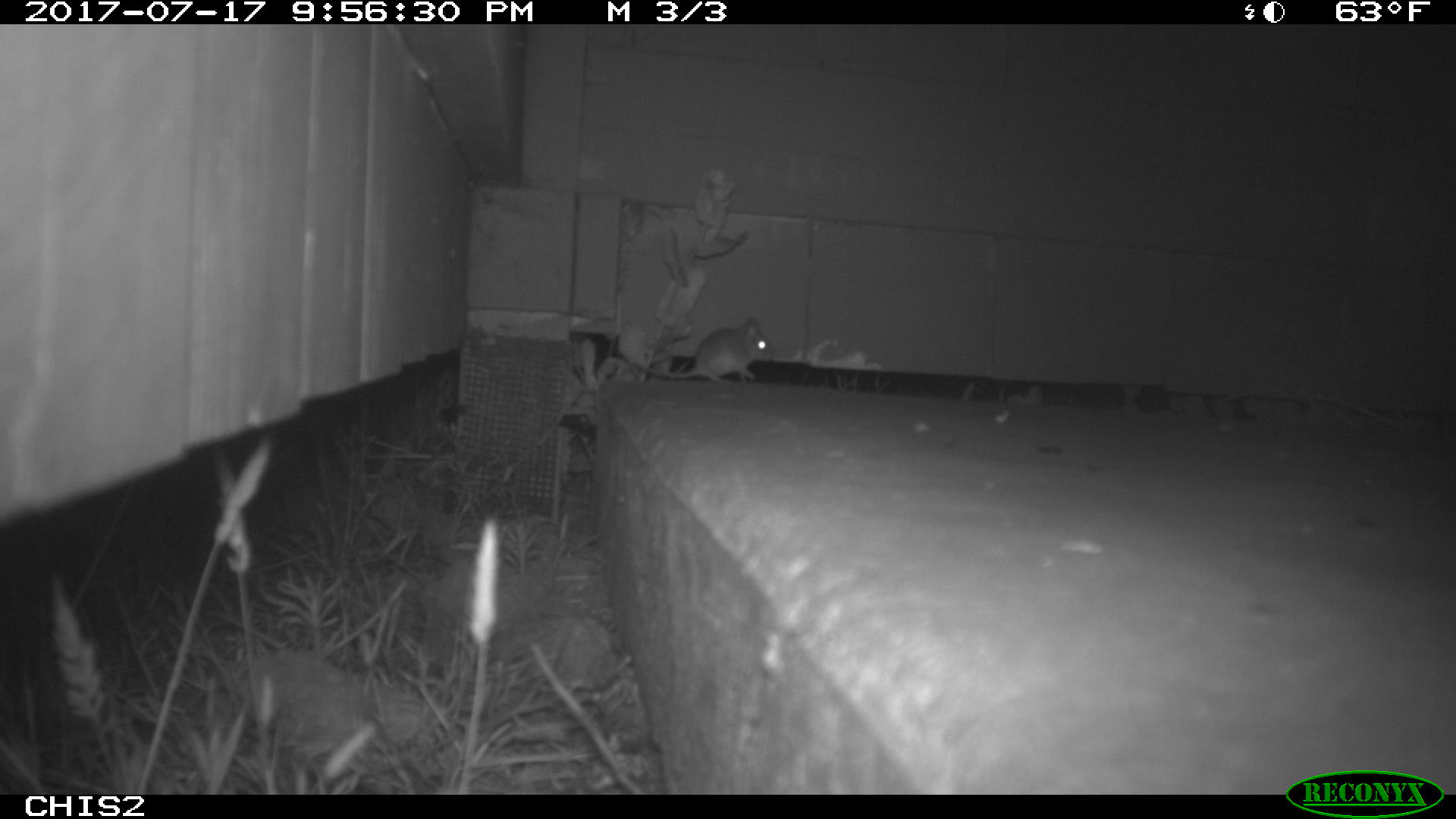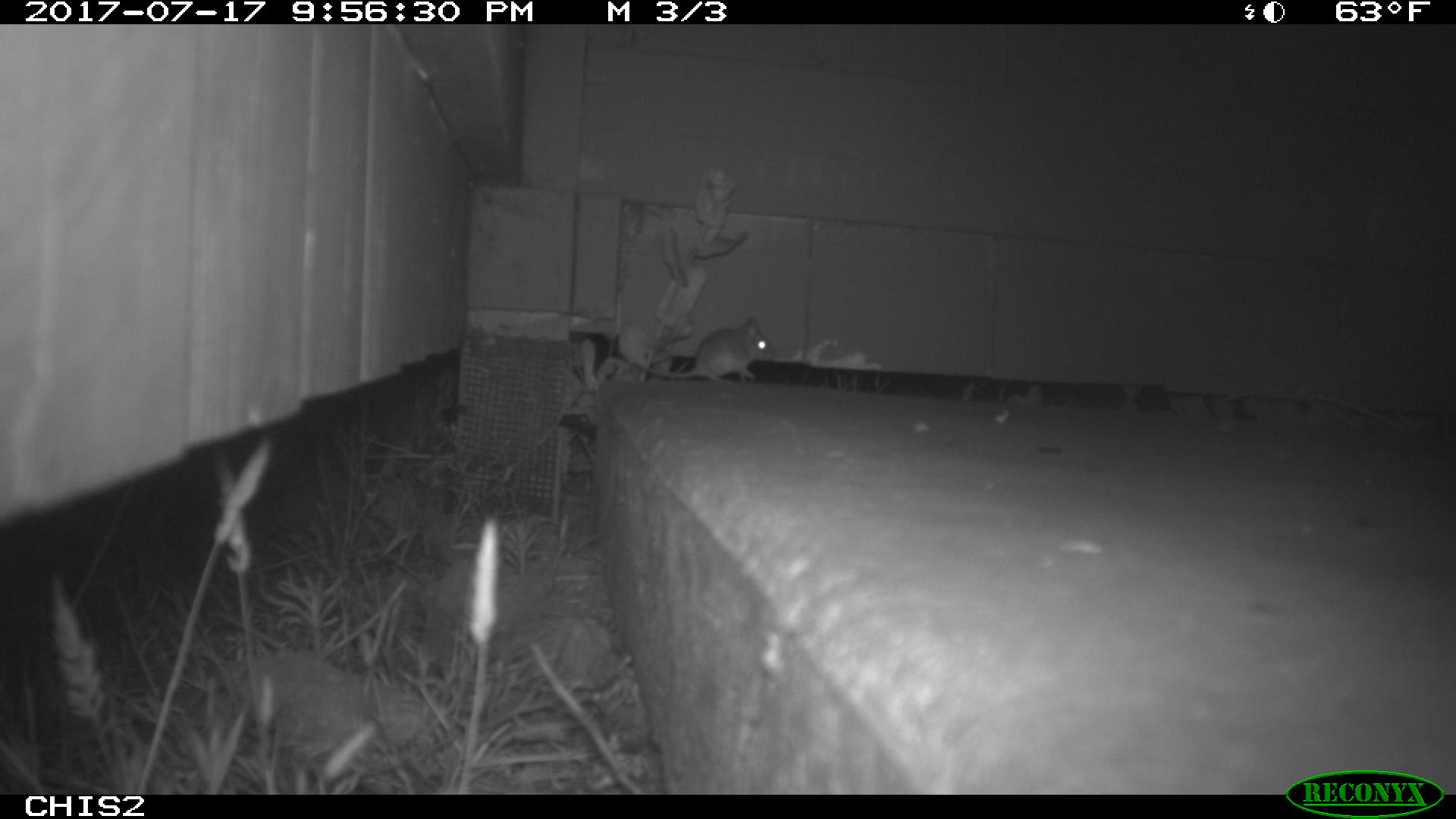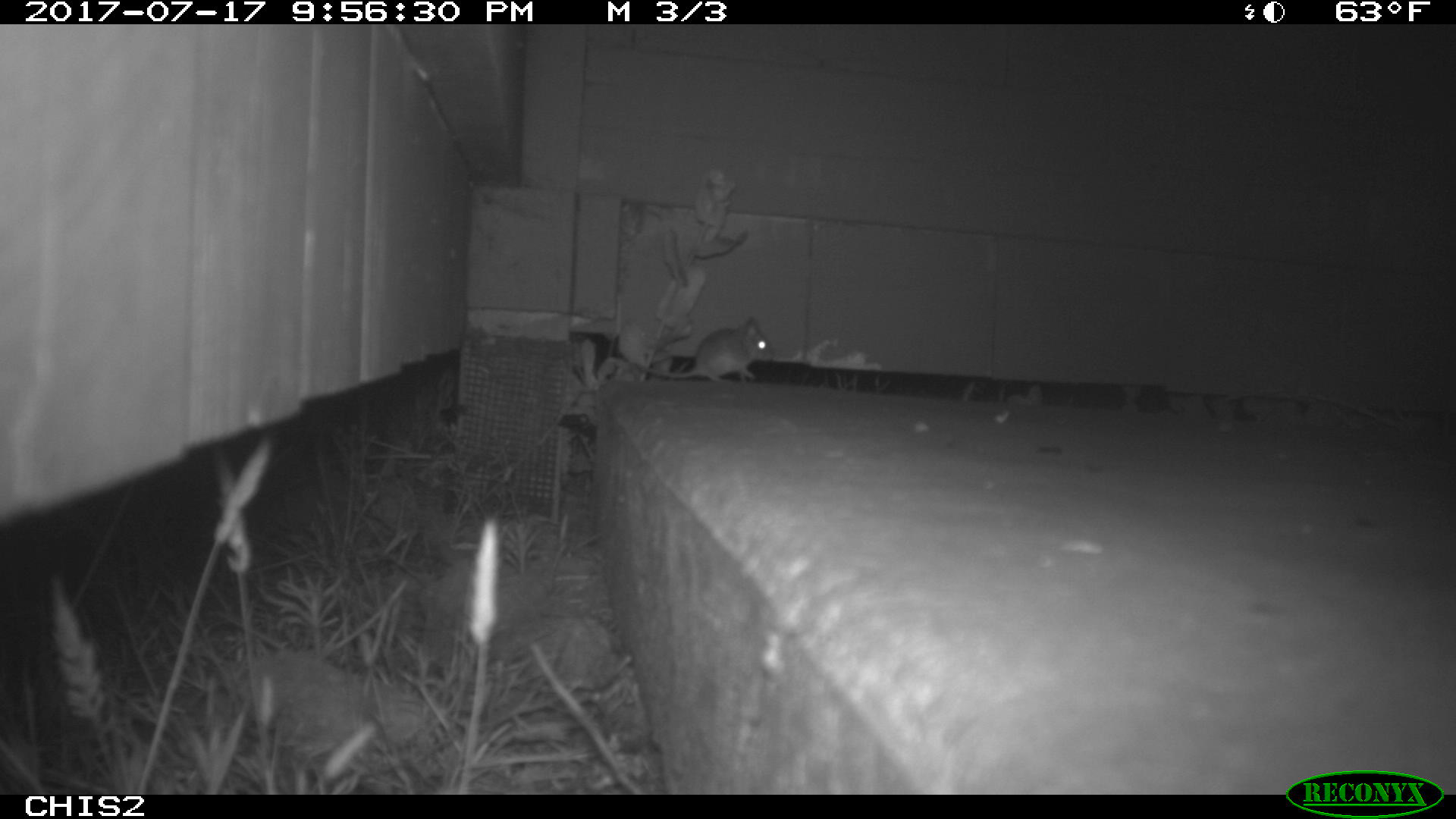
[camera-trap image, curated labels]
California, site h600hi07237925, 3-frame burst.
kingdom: Animalia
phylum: Chordata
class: Mammalia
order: Rodentia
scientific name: Rodentia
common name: rodent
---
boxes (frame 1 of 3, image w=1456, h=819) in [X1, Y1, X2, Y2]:
rodent: [636, 315, 776, 385]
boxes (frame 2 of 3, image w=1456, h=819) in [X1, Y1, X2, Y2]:
rodent: [637, 317, 775, 382]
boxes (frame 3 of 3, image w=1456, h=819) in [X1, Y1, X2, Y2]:
rodent: [638, 316, 774, 382]